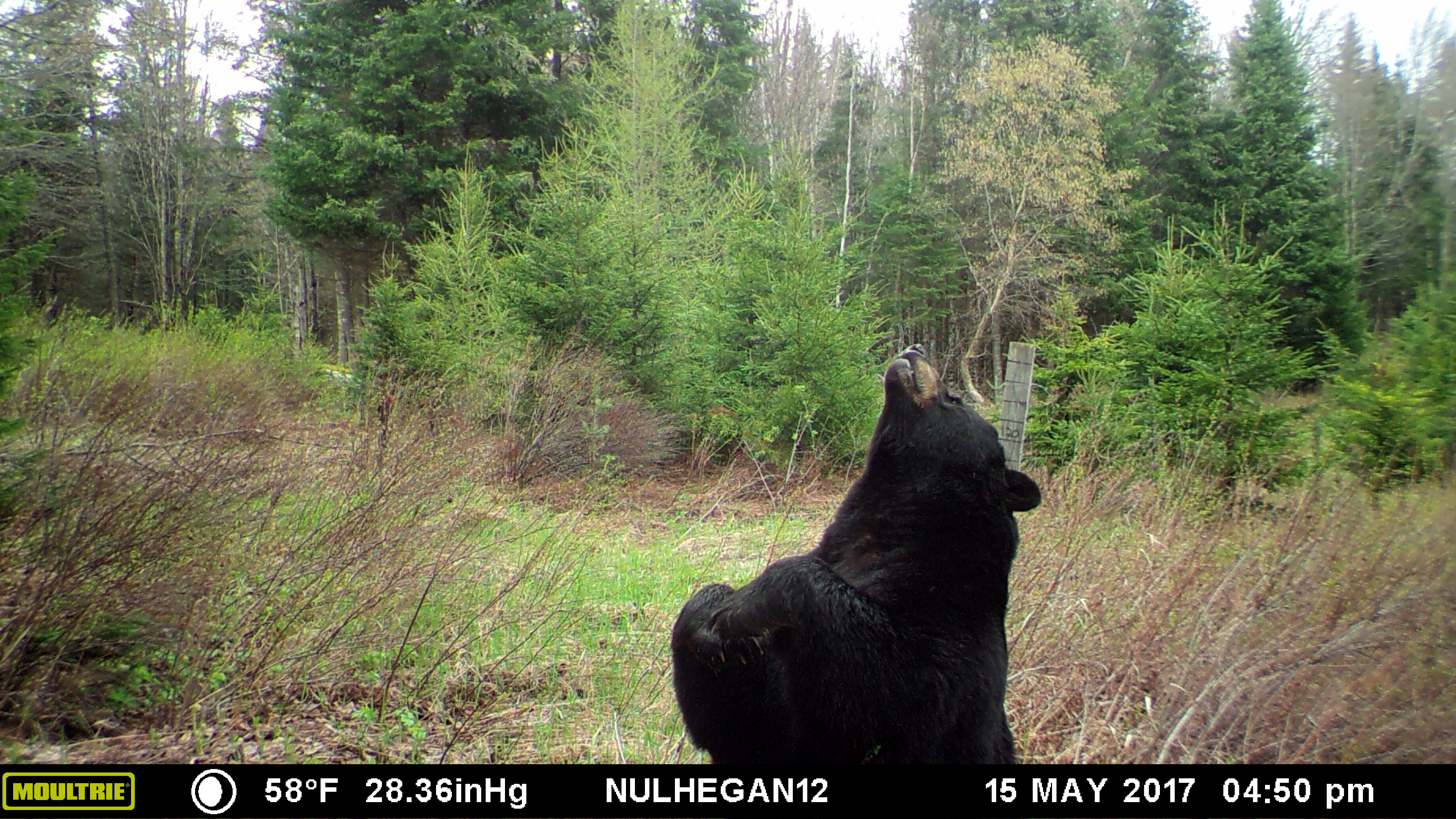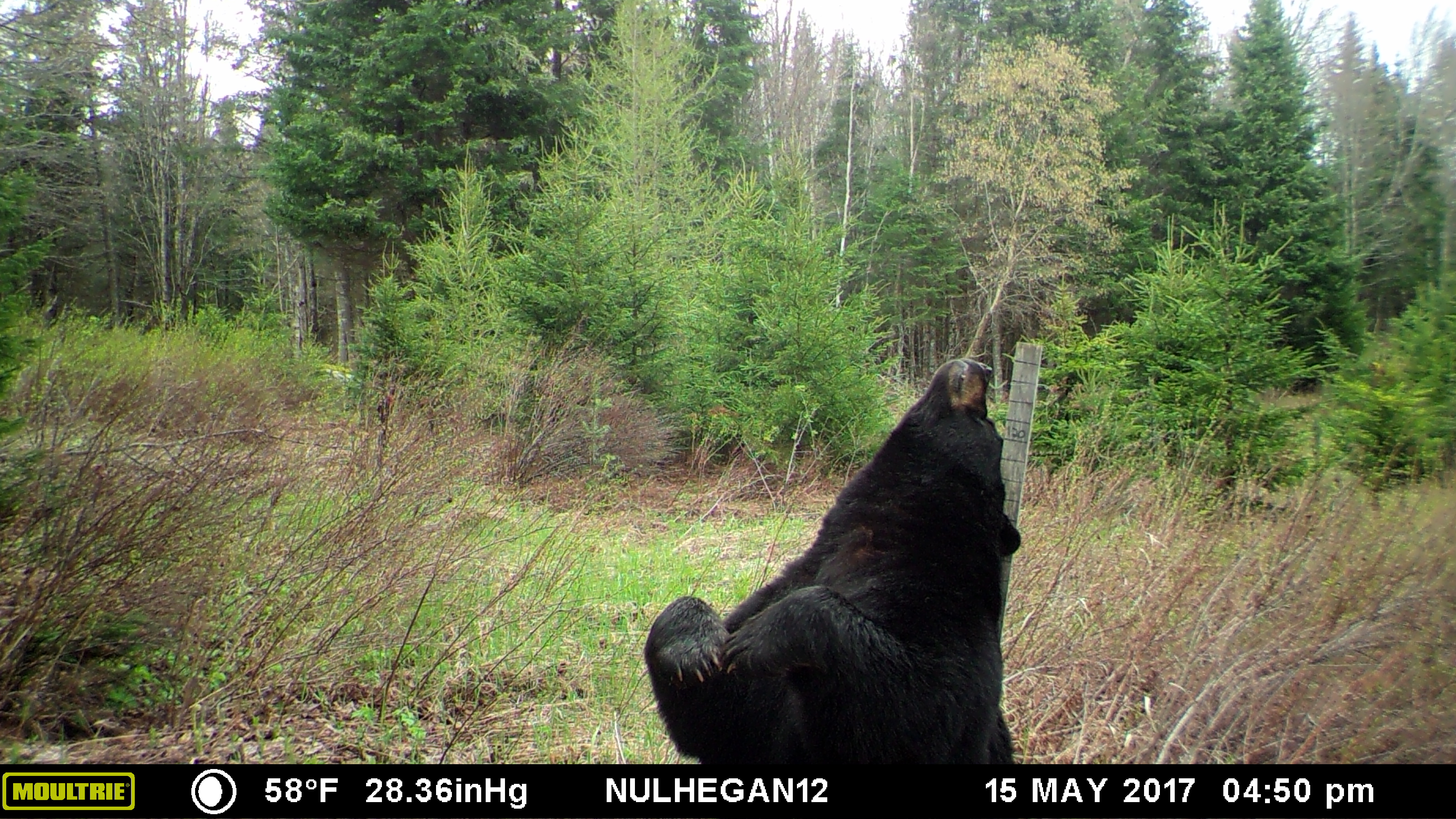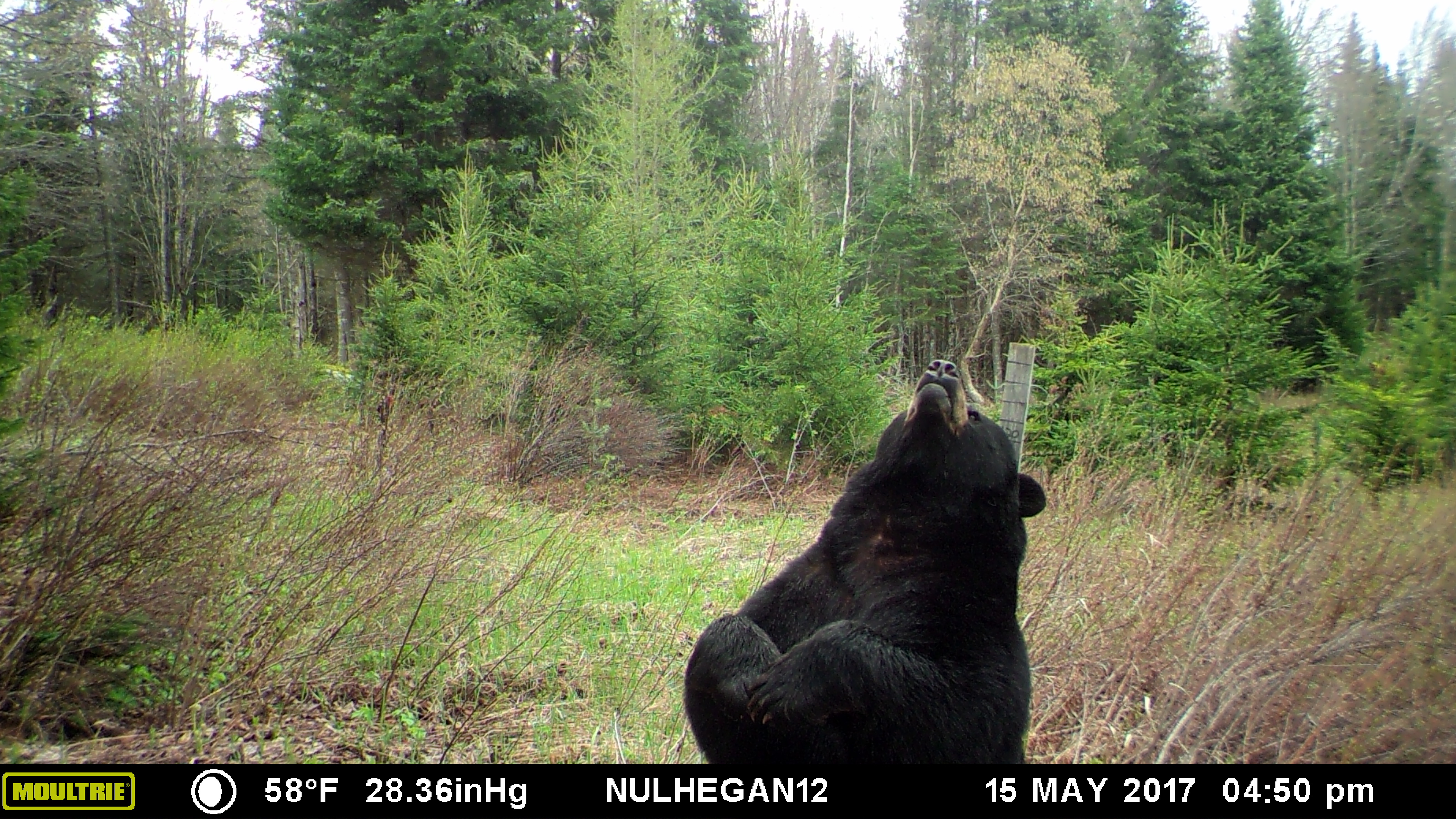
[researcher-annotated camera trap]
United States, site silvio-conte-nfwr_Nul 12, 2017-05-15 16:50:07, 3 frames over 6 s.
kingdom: Animalia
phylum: Chordata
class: Mammalia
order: Carnivora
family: Ursidae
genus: Ursus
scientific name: Ursus americanus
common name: black bear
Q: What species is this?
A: Black bear (Ursus americanus).